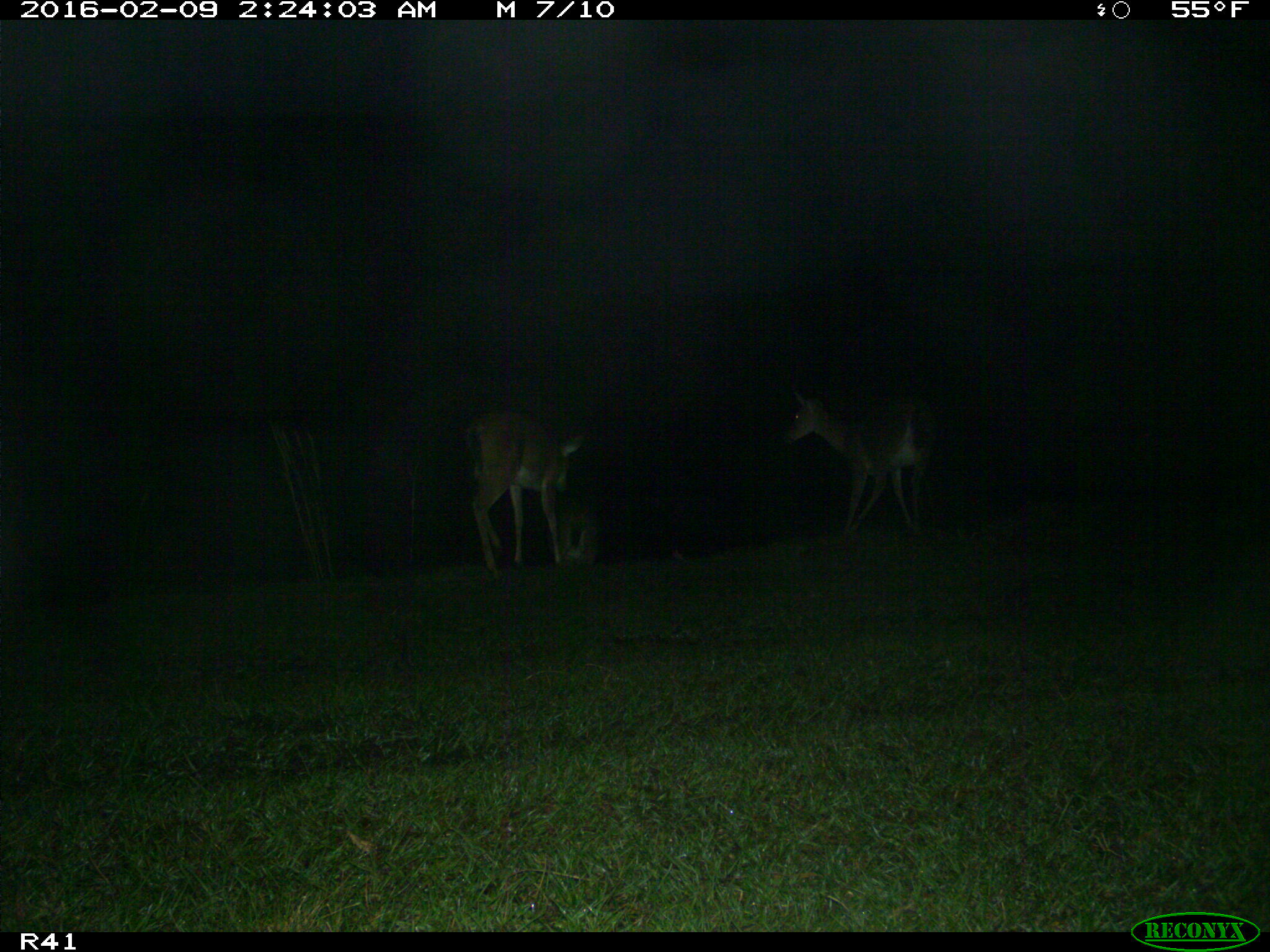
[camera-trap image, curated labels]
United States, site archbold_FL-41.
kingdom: Animalia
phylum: Chordata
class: Mammalia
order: Artiodactyla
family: Cervidae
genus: Odocoileus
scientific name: Odocoileus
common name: deer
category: unidentified deer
Unidentified deer (deer) (Odocoileus).